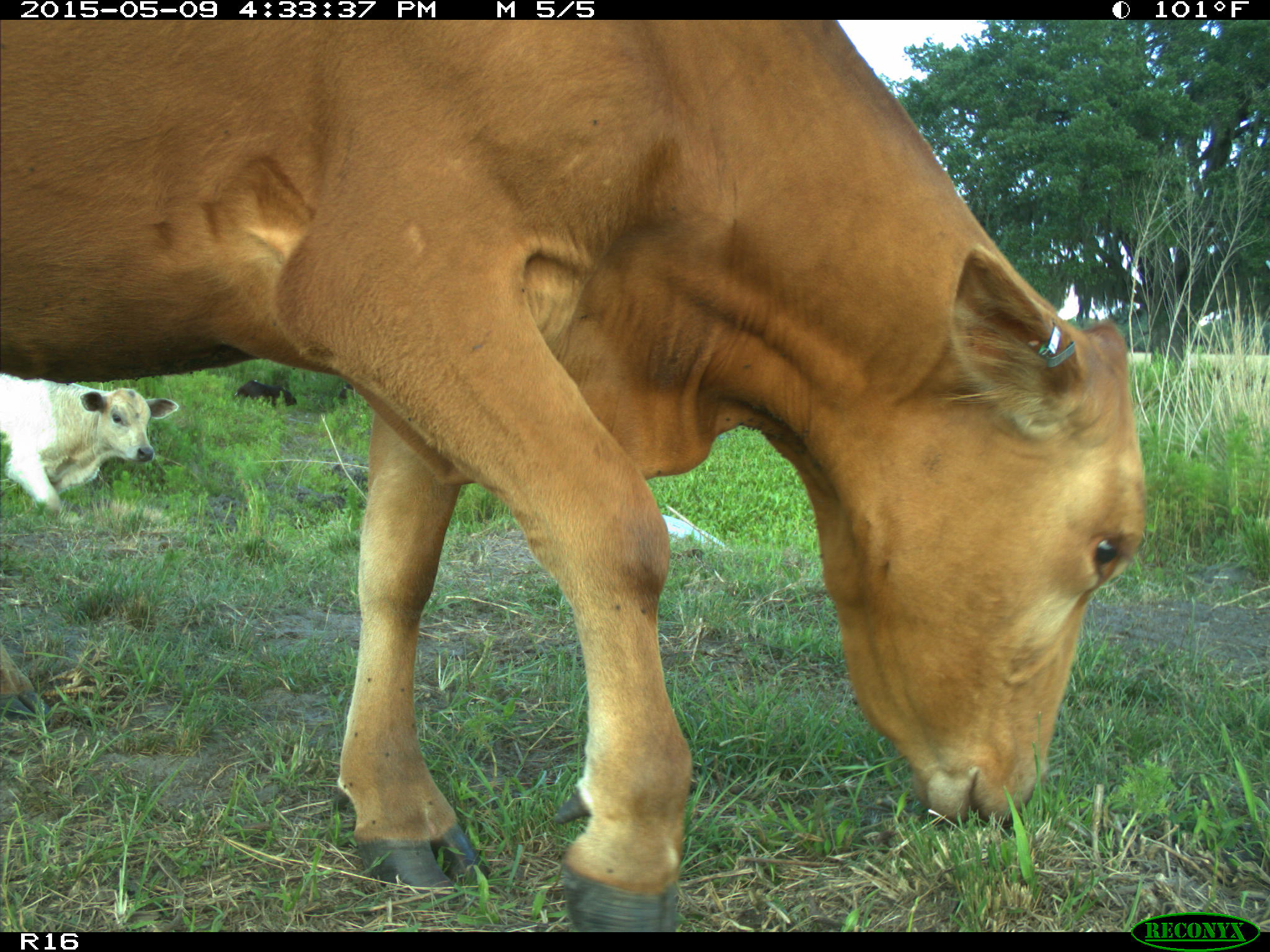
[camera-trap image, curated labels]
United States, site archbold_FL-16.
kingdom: Animalia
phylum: Chordata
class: Mammalia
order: Artiodactyla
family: Bovidae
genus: Bos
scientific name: Bos taurus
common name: domestic cow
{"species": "Bos taurus (domestic cow)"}